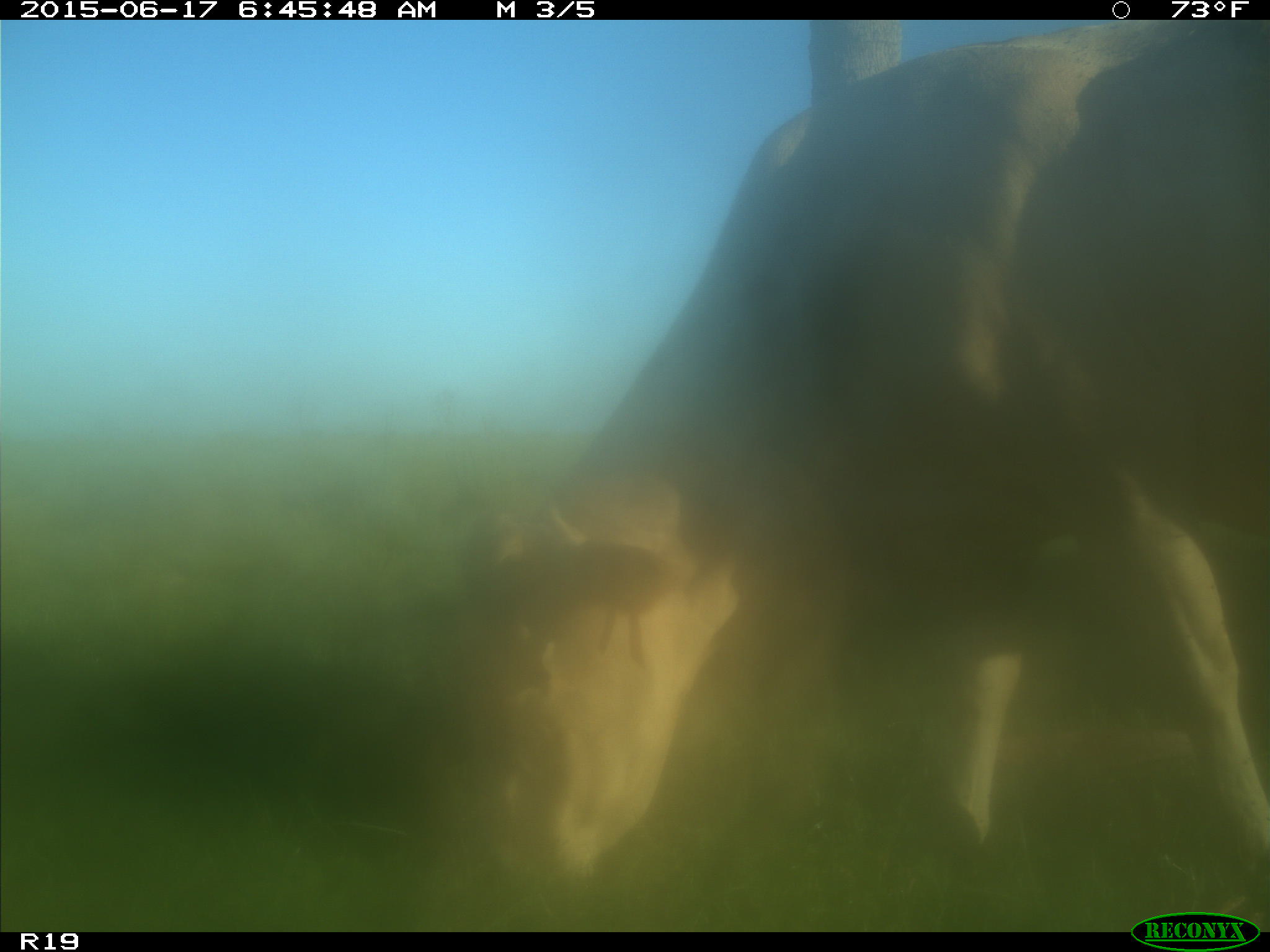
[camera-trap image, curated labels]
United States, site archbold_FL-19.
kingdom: Animalia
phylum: Chordata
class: Mammalia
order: Artiodactyla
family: Bovidae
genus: Bos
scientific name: Bos taurus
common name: domestic cow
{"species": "Bos taurus (domestic cow)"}